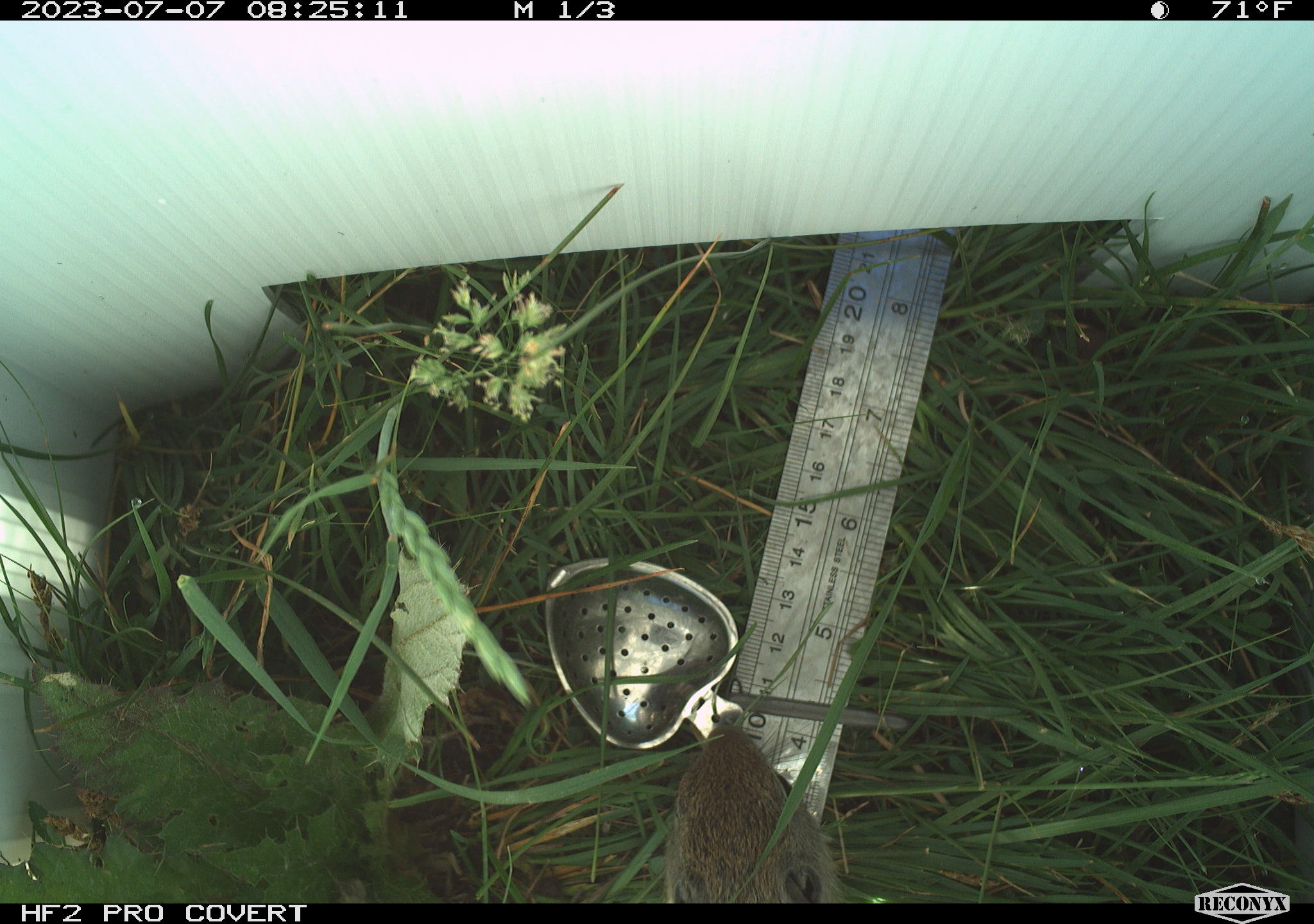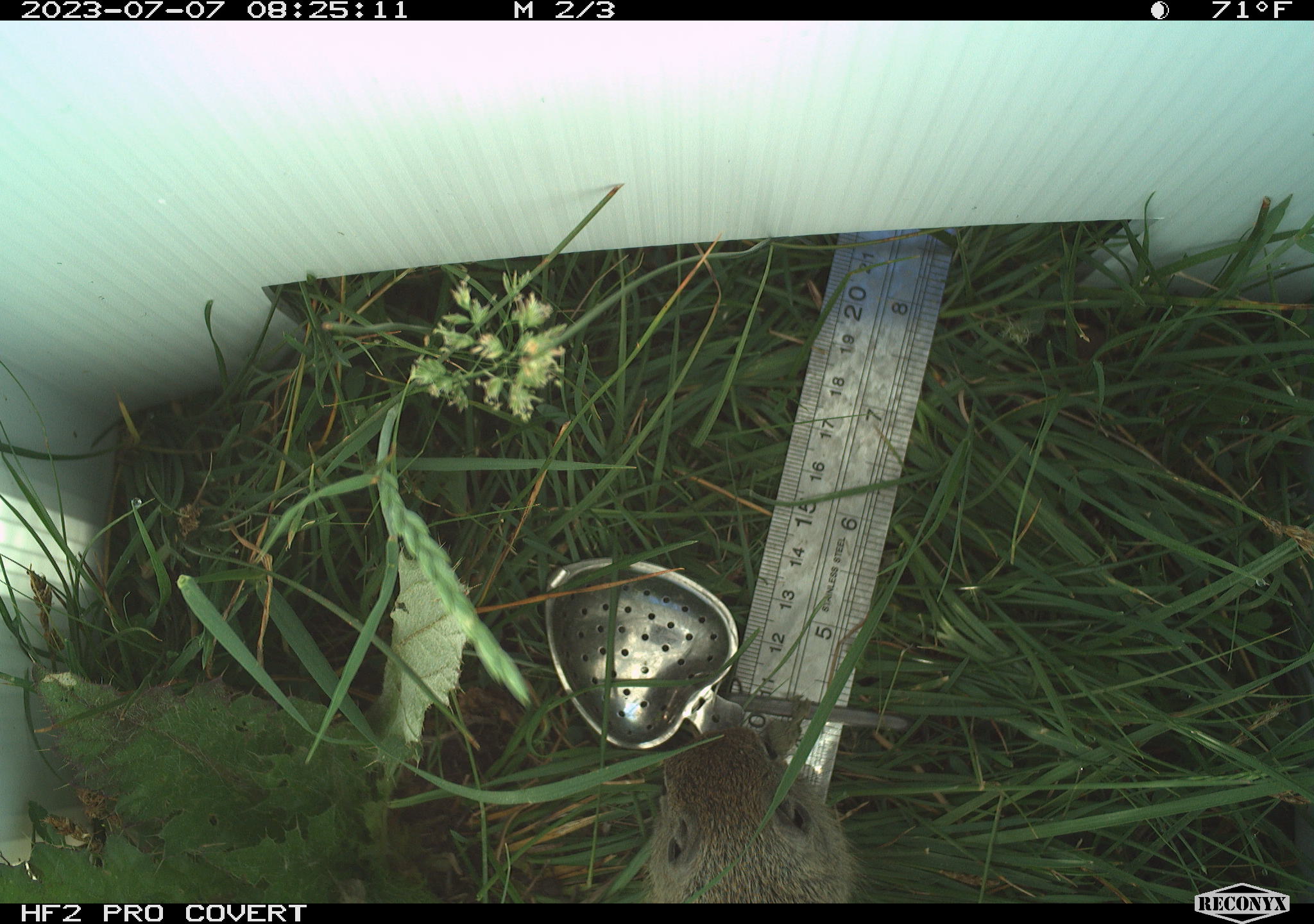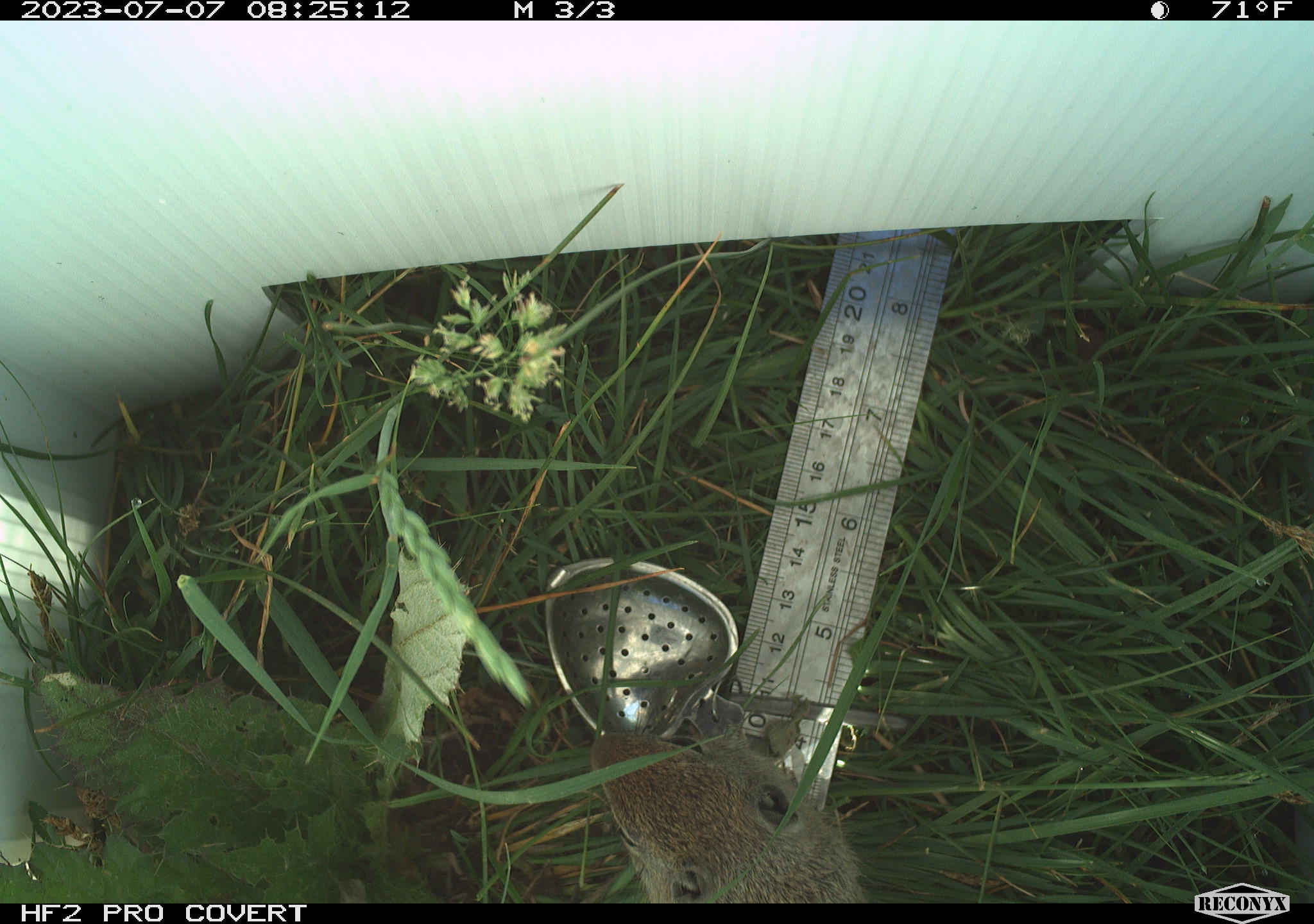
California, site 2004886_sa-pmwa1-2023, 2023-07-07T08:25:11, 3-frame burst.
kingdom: Animalia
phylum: Chordata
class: Mammalia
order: Rodentia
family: Sciuridae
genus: Urocitellus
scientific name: Urocitellus beldingi beldingi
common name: belding's ground squirrel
Belding's ground squirrel (Urocitellus beldingi beldingi).